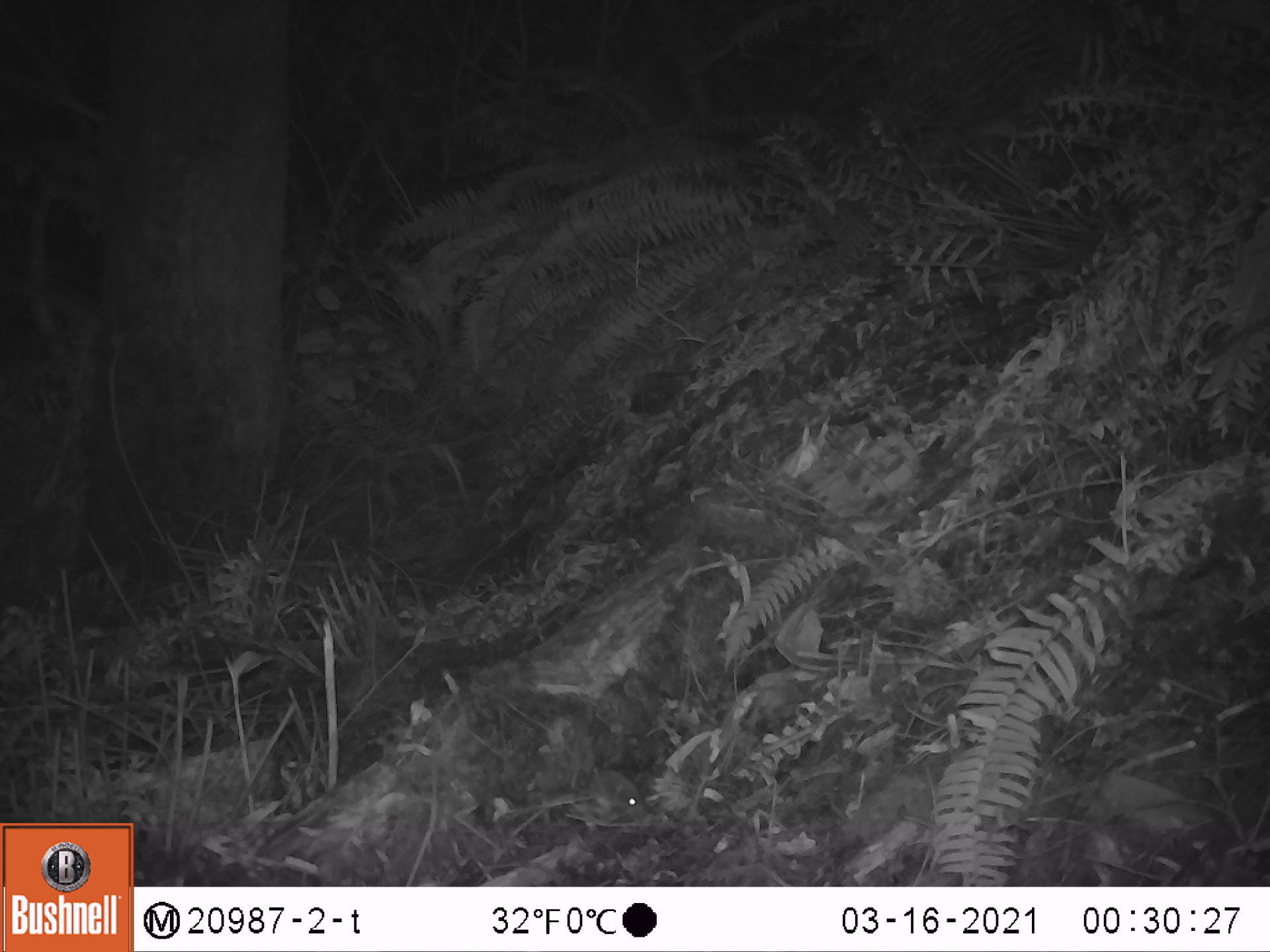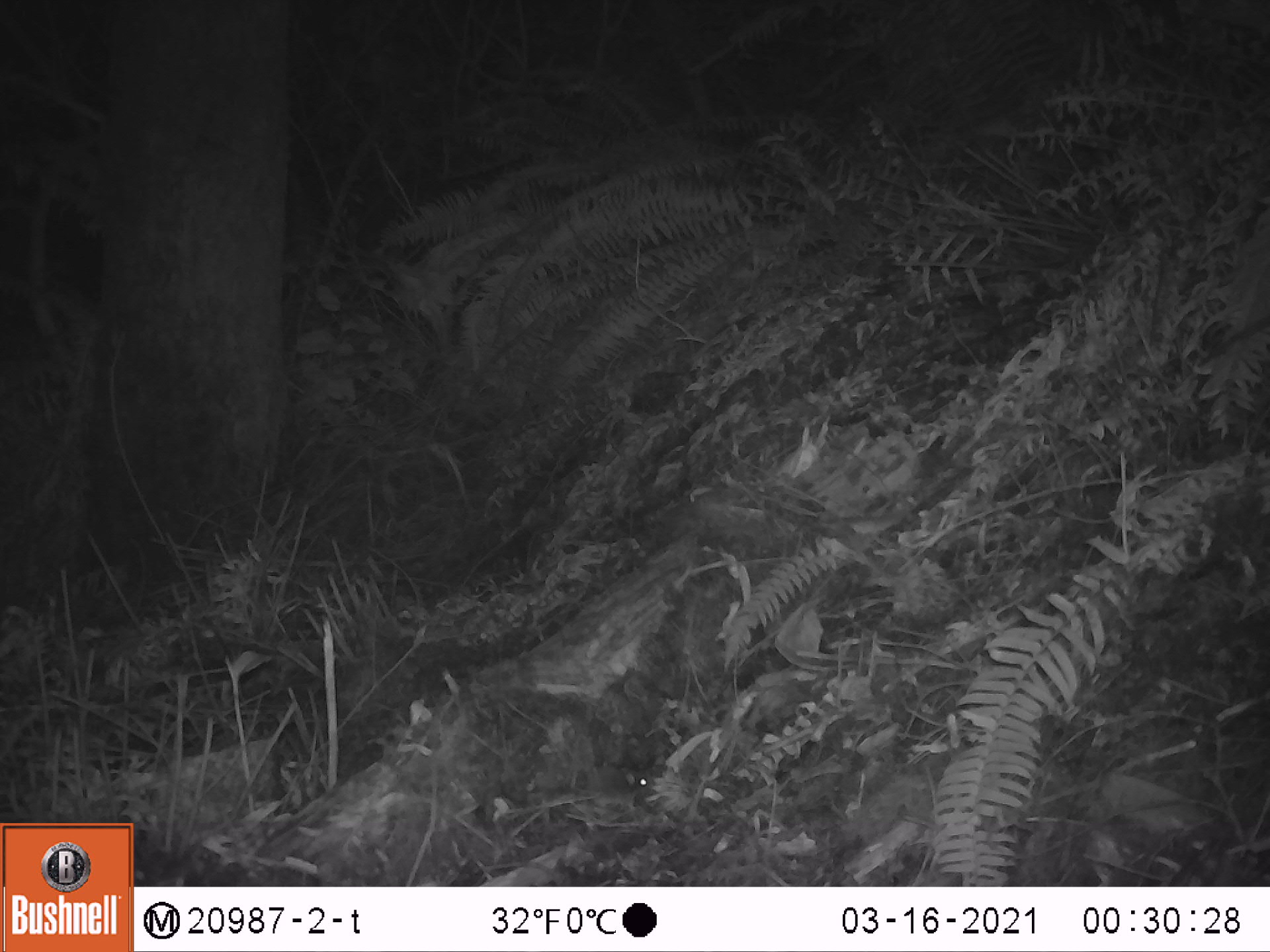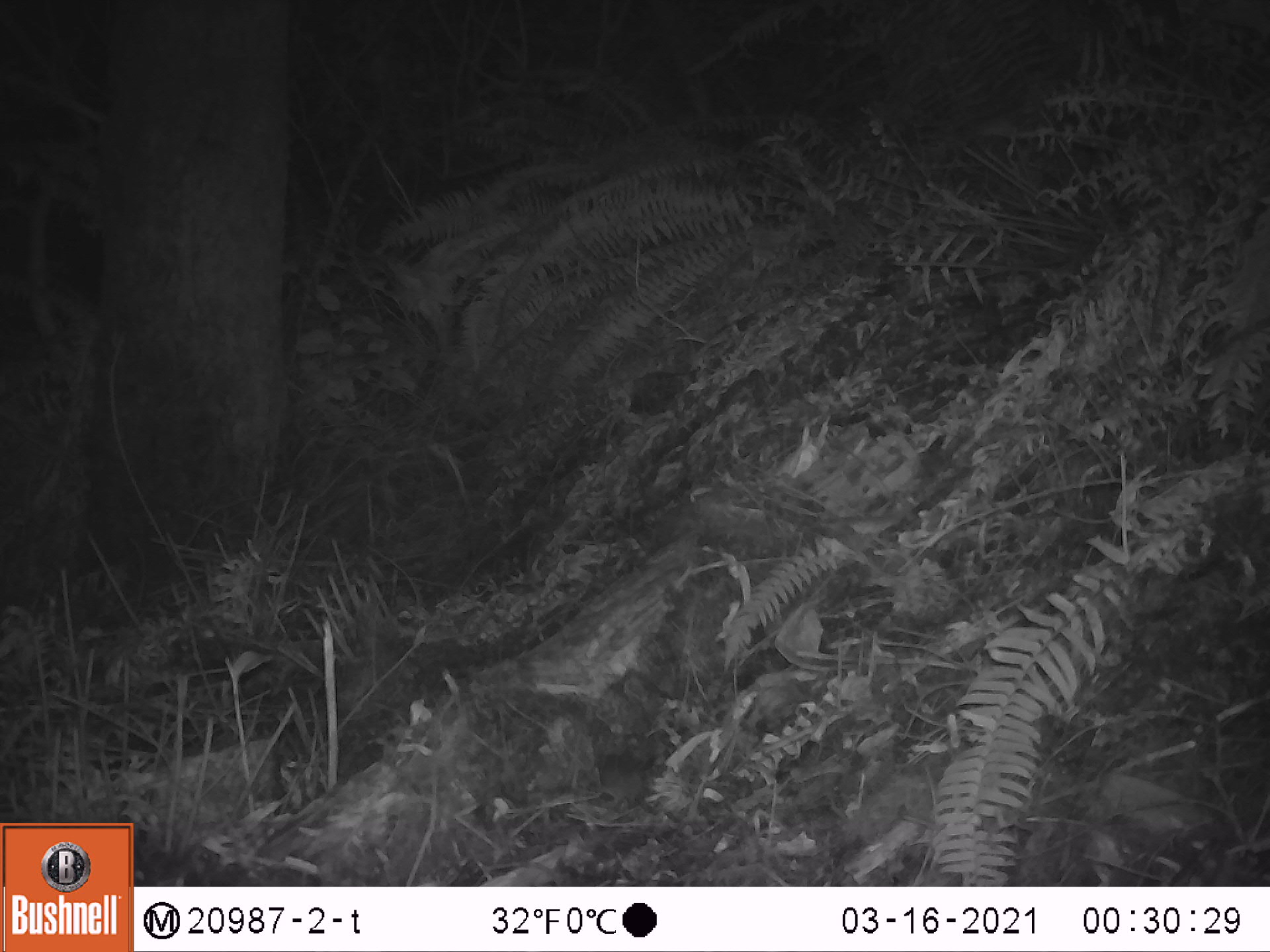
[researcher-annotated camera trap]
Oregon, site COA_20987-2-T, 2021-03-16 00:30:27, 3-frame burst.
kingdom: Animalia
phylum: Chordata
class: Mammalia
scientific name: Mammalia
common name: small mammal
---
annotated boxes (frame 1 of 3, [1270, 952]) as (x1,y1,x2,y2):
small mammal: (559,762,653,819)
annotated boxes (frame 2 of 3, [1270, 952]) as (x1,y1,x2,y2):
small mammal: (544,762,659,814)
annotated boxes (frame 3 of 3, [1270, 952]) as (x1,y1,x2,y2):
small mammal: (564,749,670,816)